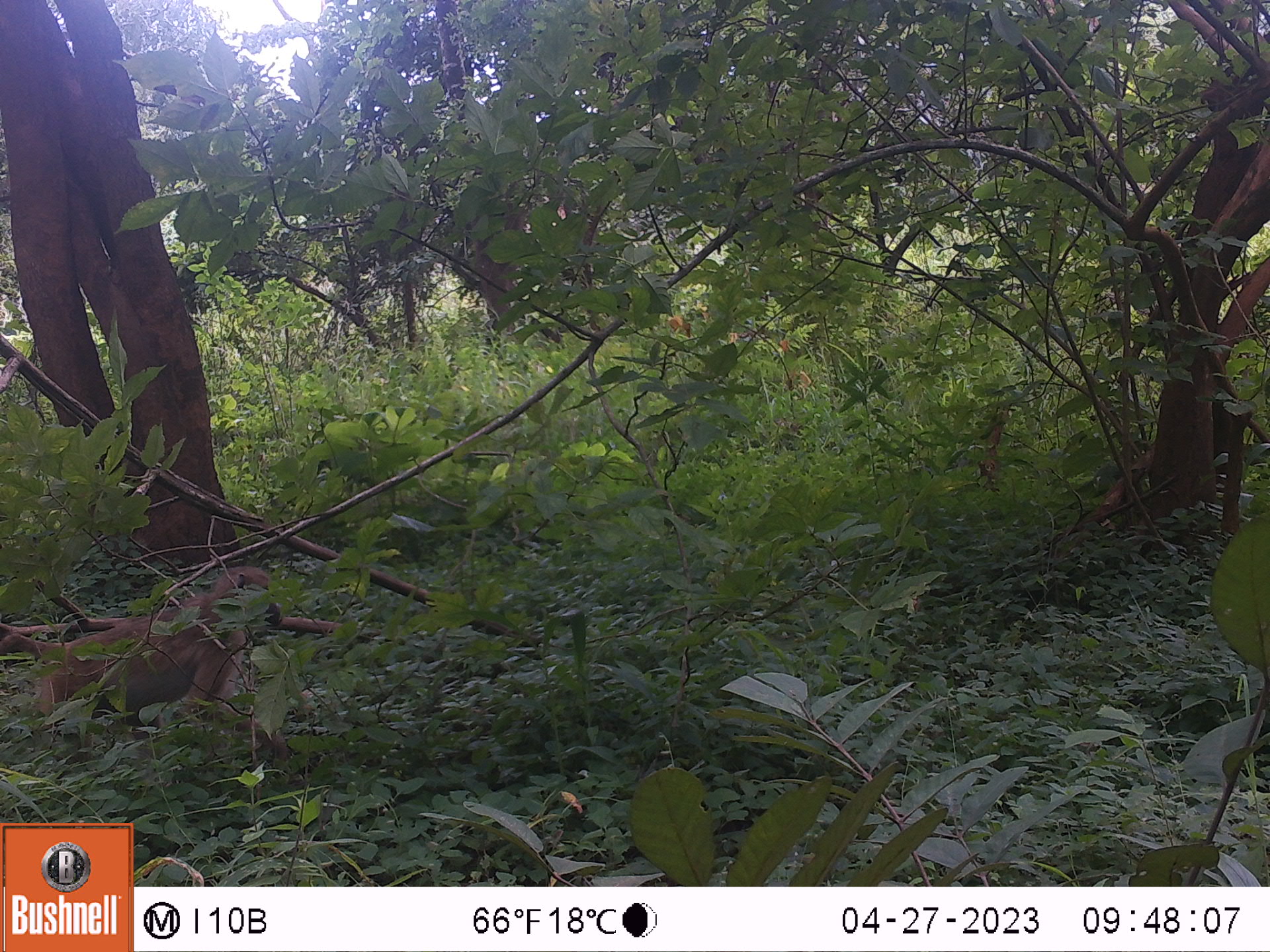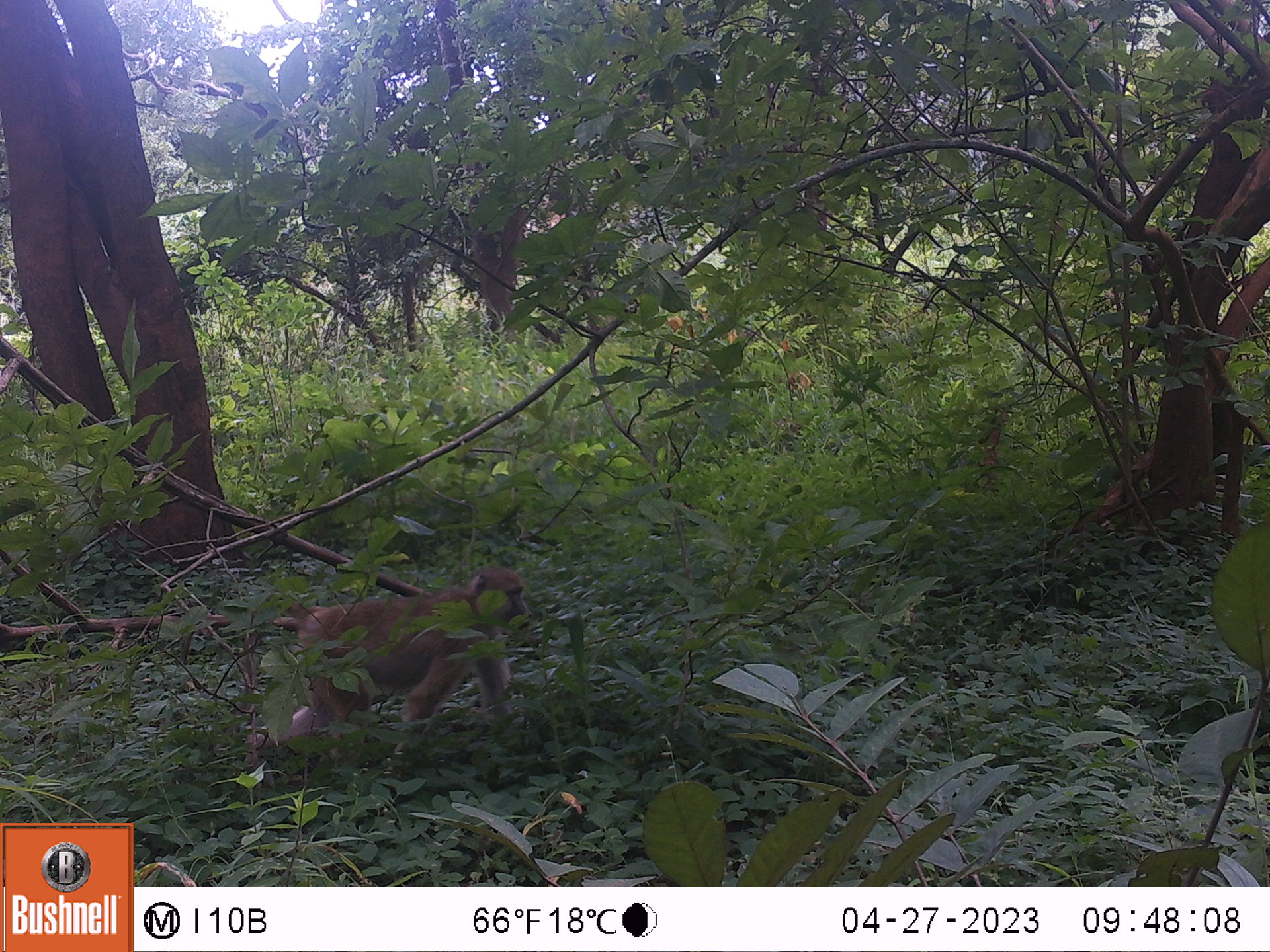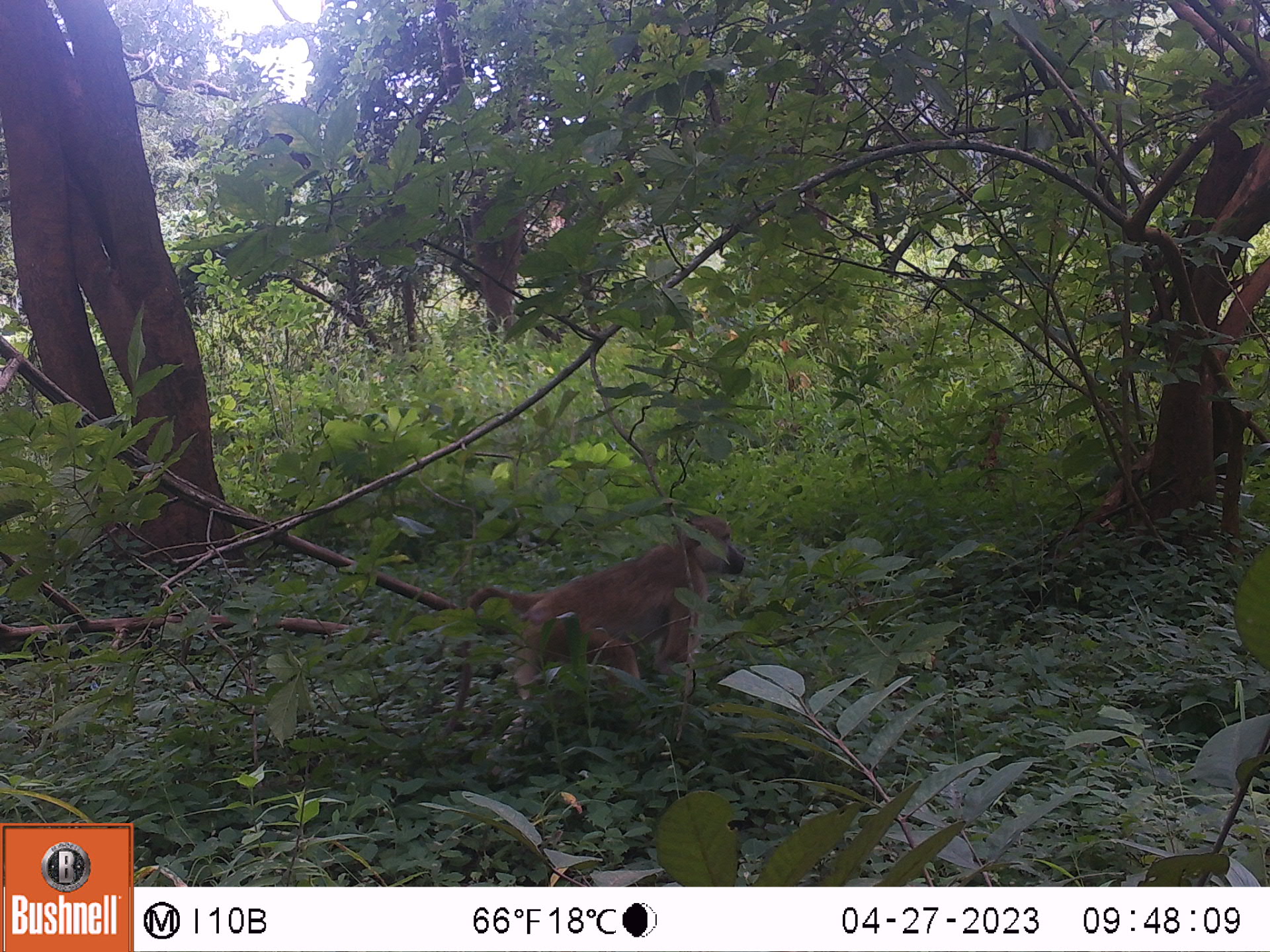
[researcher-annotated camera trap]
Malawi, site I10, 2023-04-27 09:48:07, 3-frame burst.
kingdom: Animalia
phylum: Chordata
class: Mammalia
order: Primates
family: Cercopithecidae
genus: Papio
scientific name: Papio cynocephalus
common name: yellow baboon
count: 1